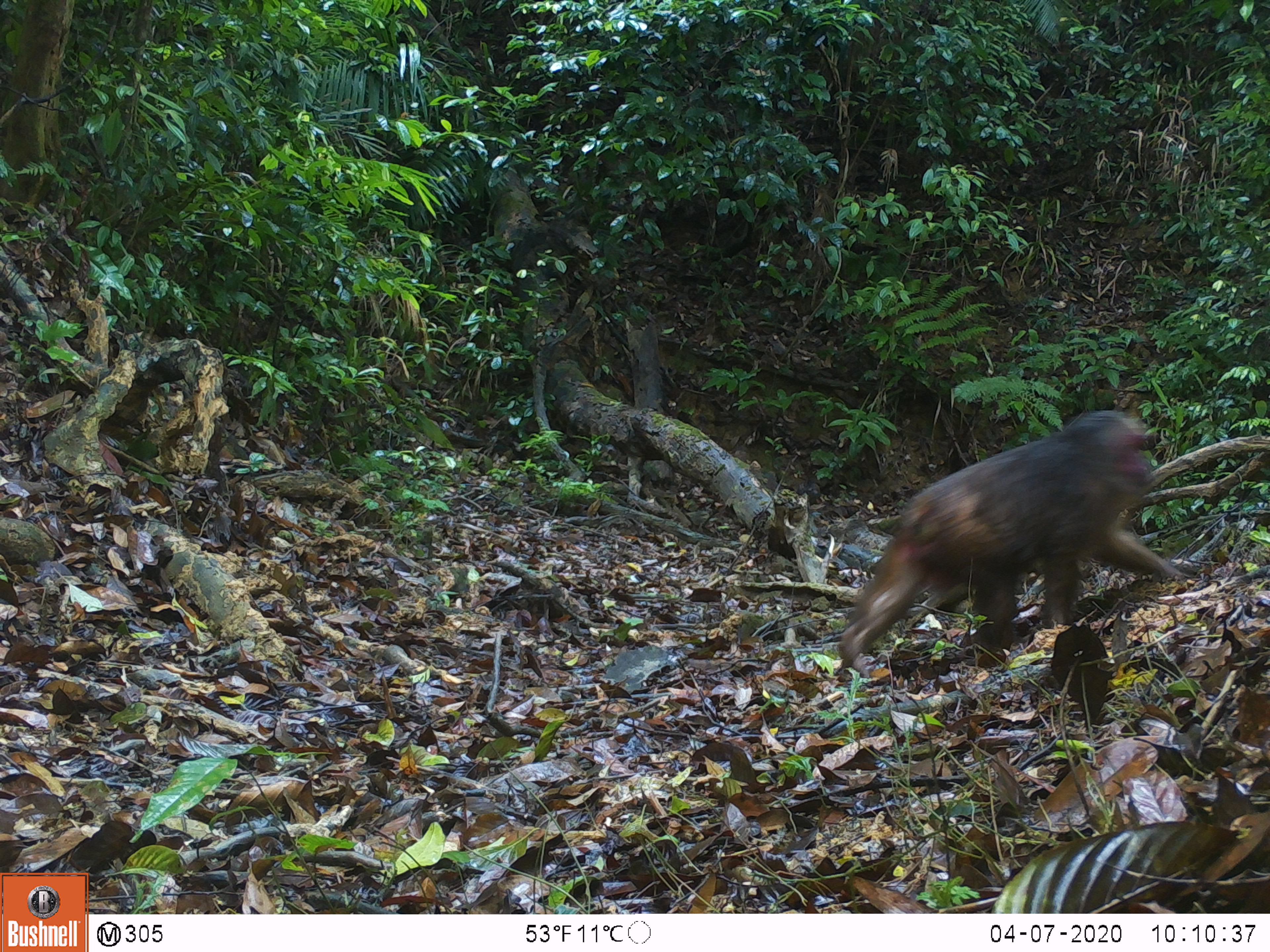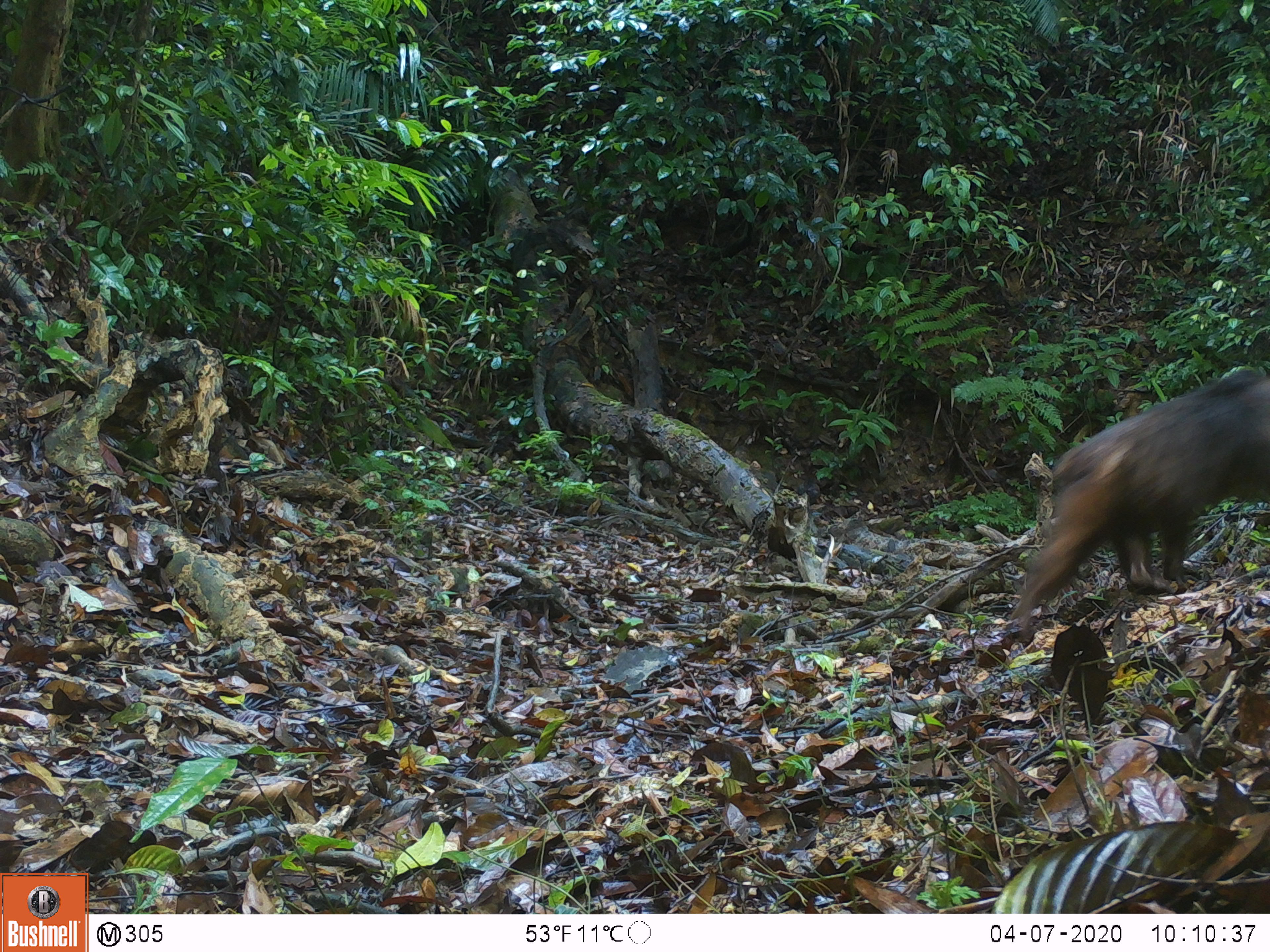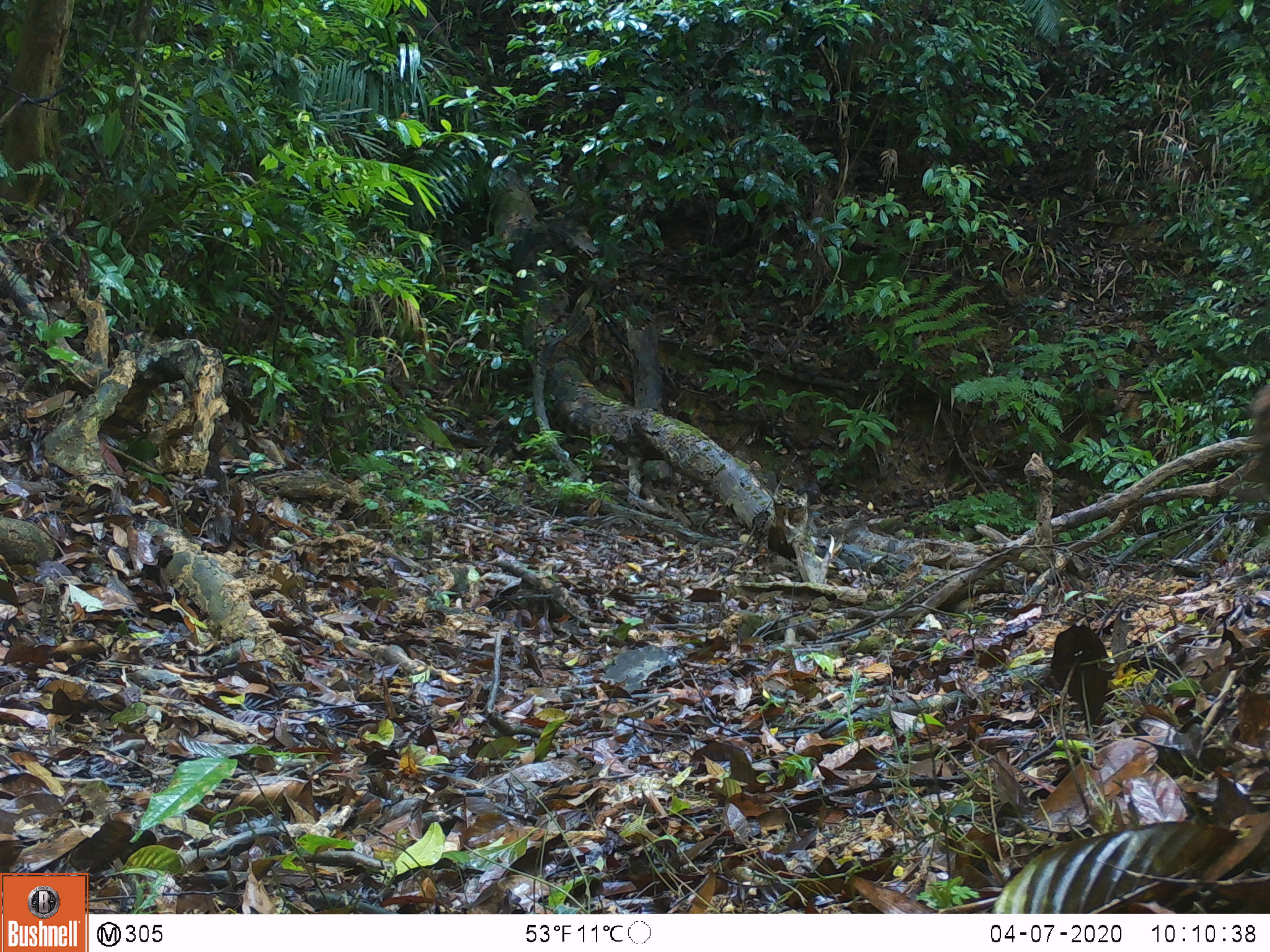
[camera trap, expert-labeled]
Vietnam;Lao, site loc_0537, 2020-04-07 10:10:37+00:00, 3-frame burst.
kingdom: Animalia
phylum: Chordata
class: Mammalia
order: Primates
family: Cercopithecidae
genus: Macaca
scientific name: Macaca arctoides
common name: stump-tailed macaque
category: stump tailed macaque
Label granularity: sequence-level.